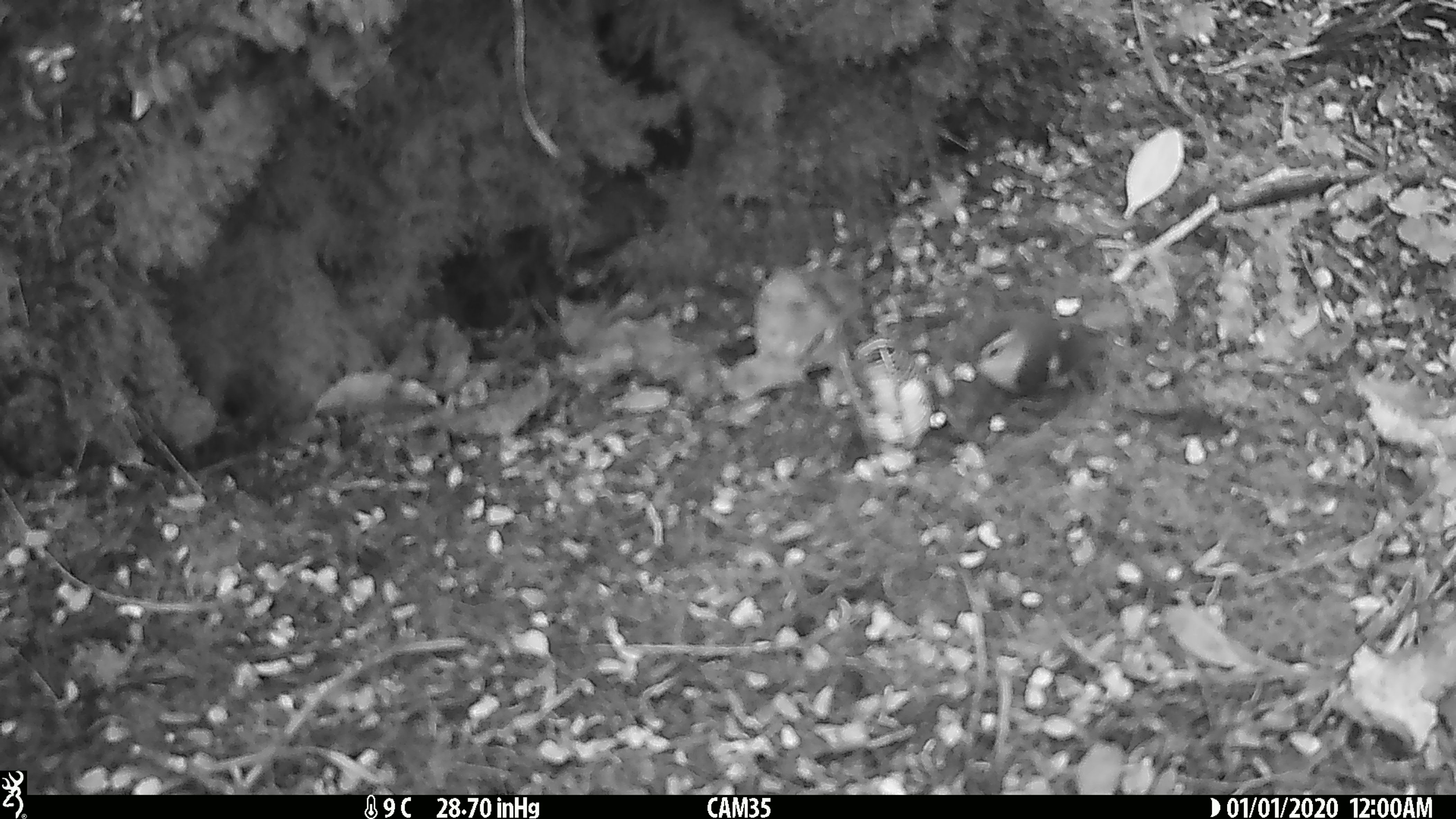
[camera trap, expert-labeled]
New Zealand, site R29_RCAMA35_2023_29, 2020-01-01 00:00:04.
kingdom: Animalia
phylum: Chordata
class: Aves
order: Passeriformes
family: Acanthisittidae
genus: Acanthisitta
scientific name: Acanthisitta chloris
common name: rifleman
Rifleman (Acanthisitta chloris).